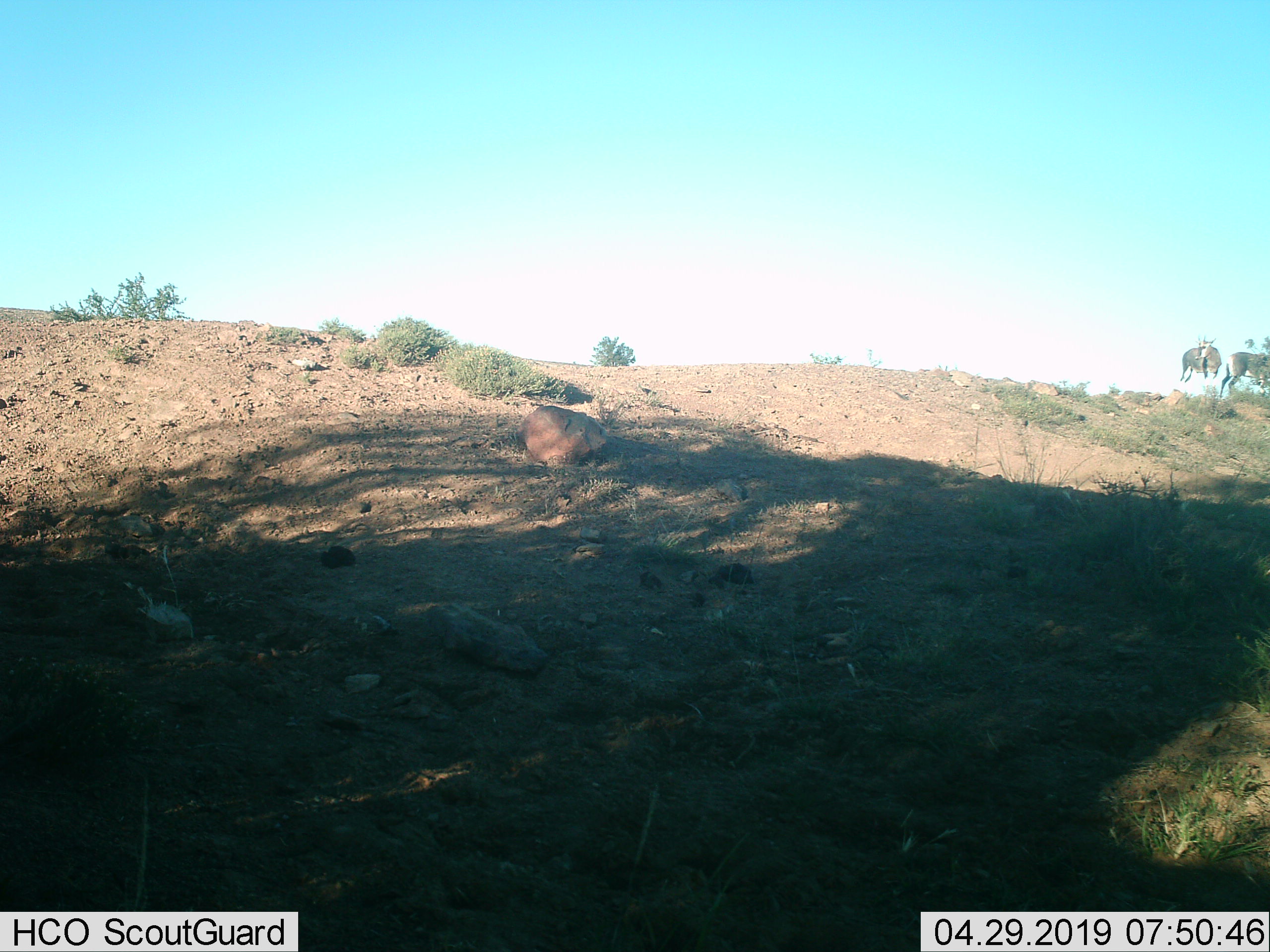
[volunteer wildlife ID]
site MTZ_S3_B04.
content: unidentified animal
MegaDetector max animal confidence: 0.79